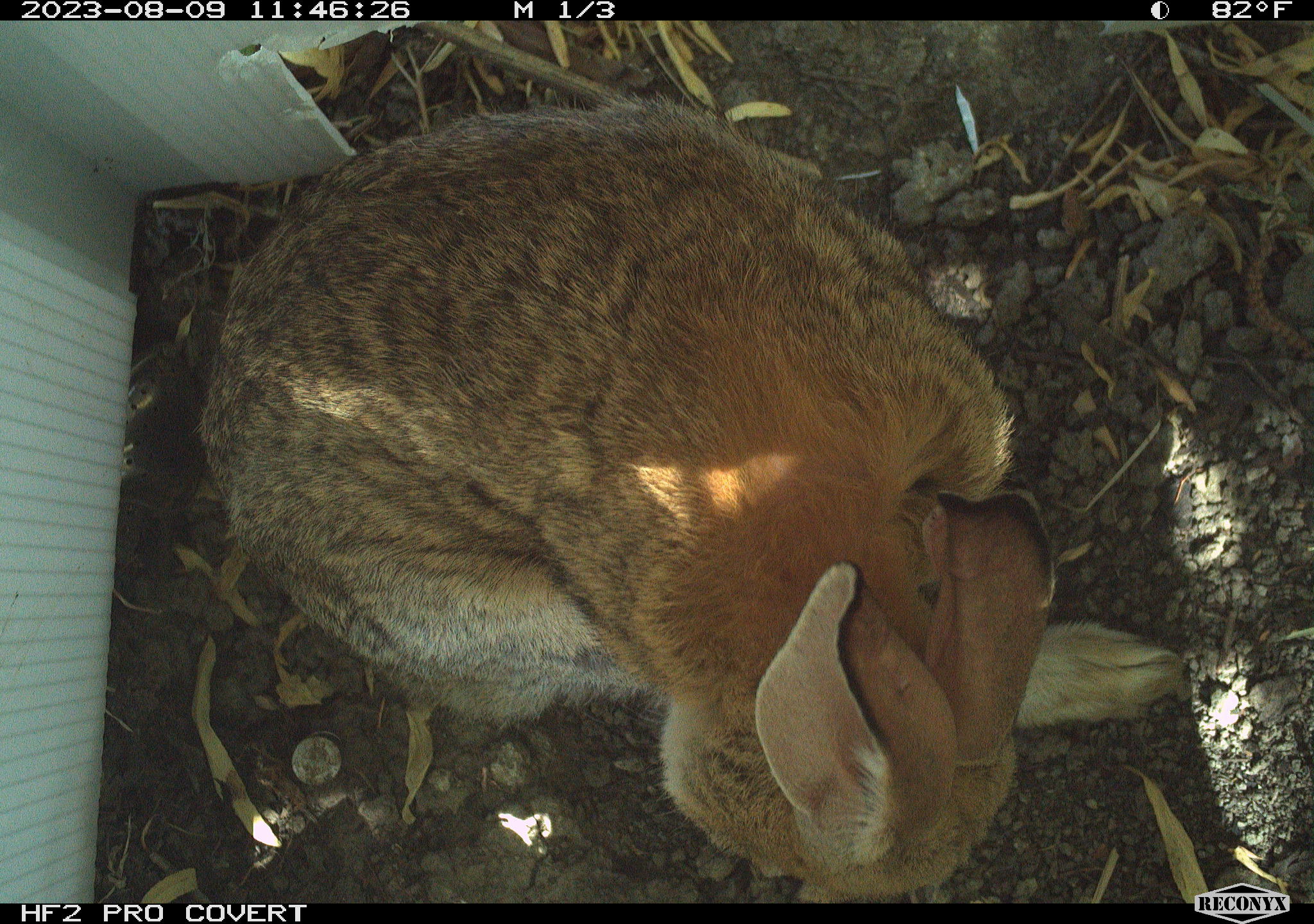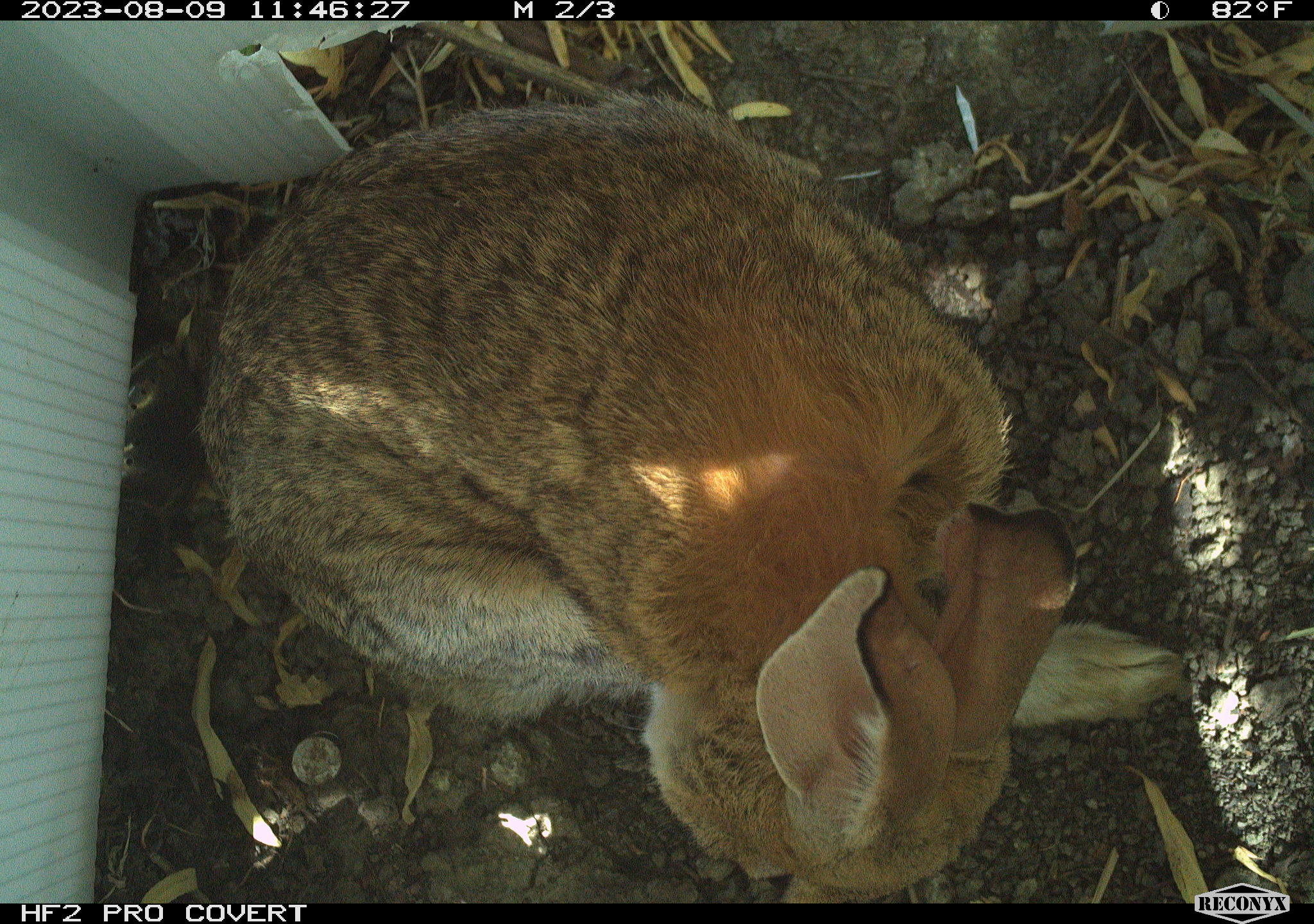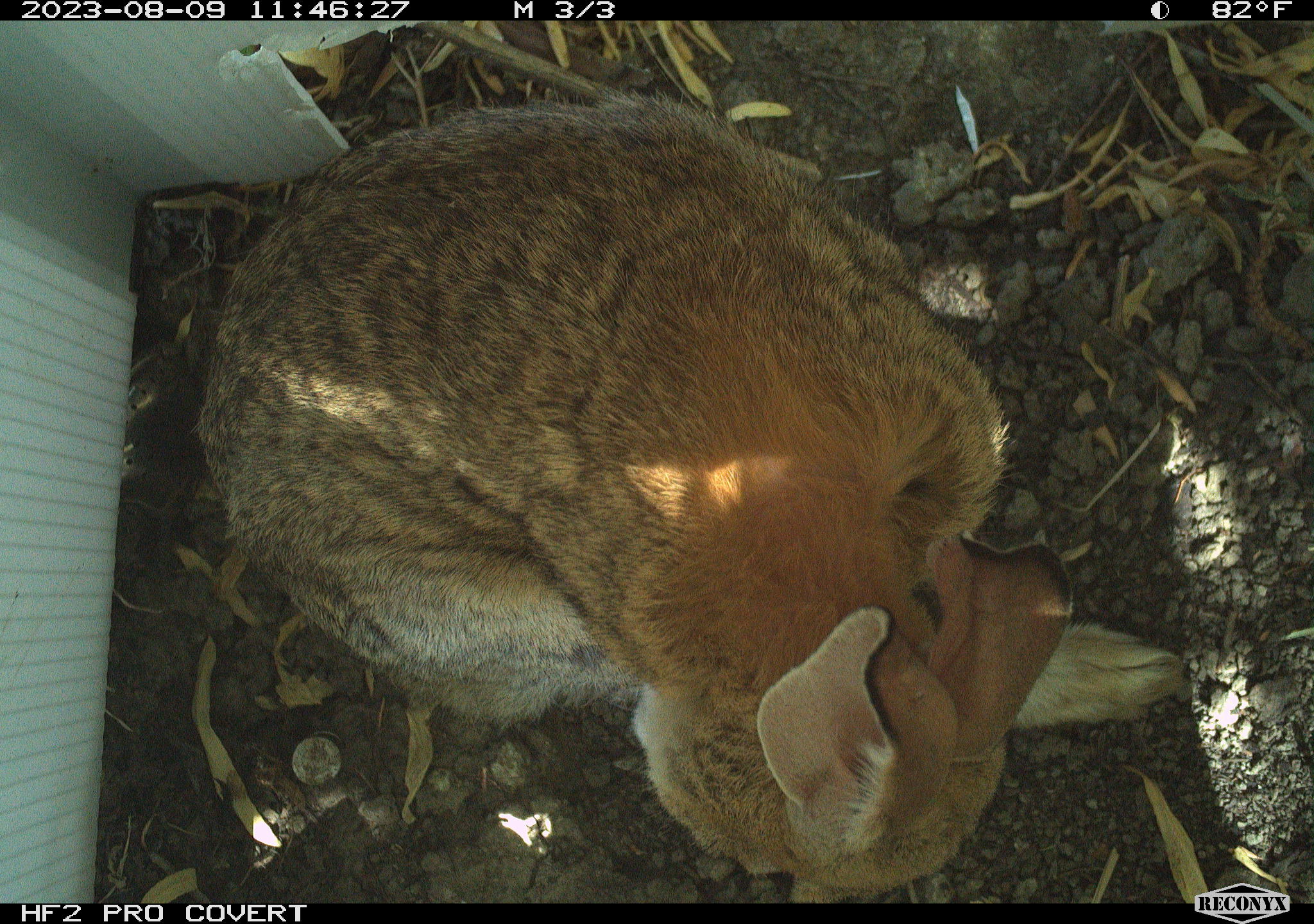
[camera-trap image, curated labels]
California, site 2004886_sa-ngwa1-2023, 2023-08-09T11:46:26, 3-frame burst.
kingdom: Animalia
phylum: Chordata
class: Mammalia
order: Lagomorpha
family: Leporidae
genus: Sylvilagus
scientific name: Sylvilagus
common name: cottontail rabbits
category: sylvilagus species